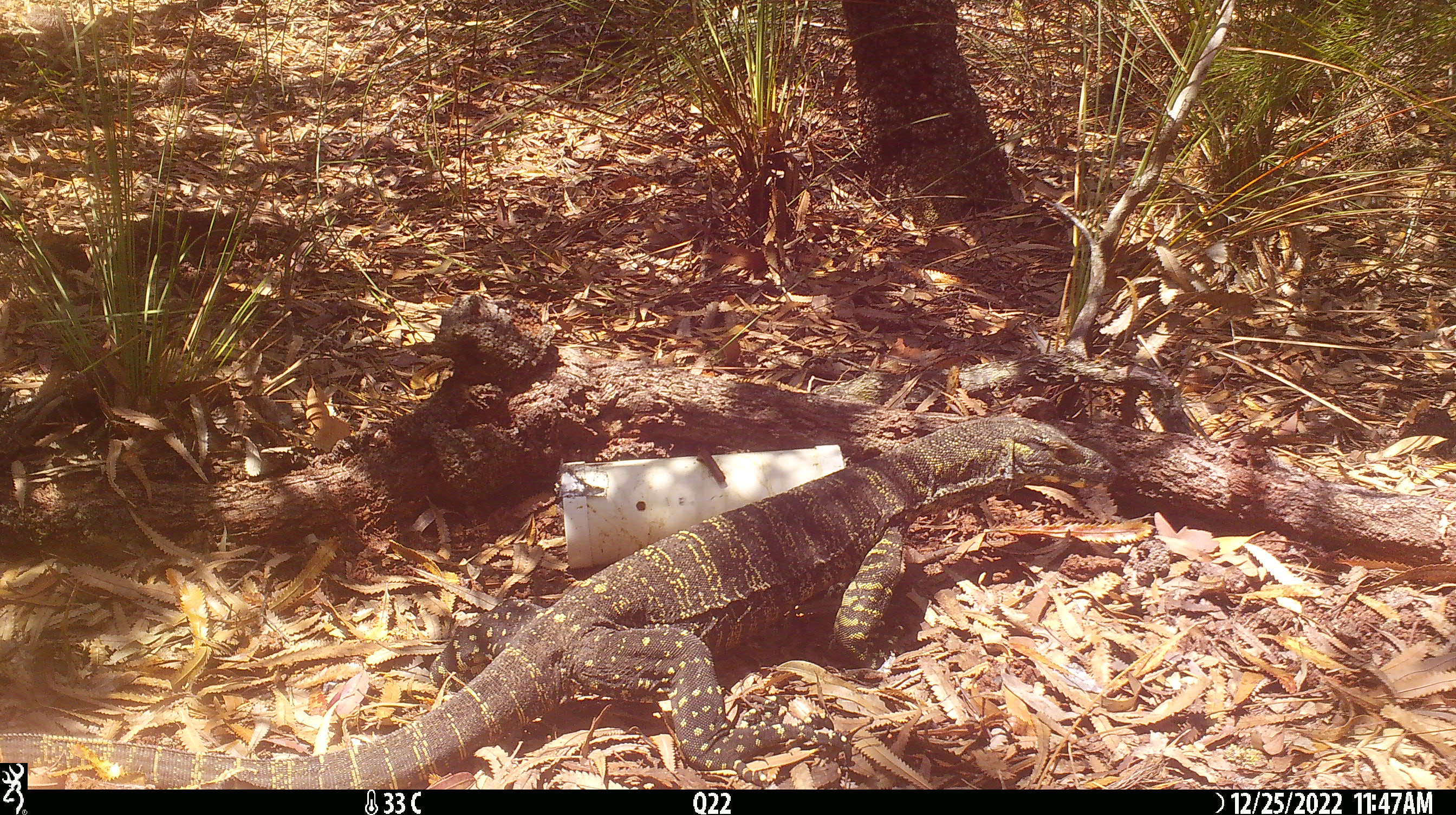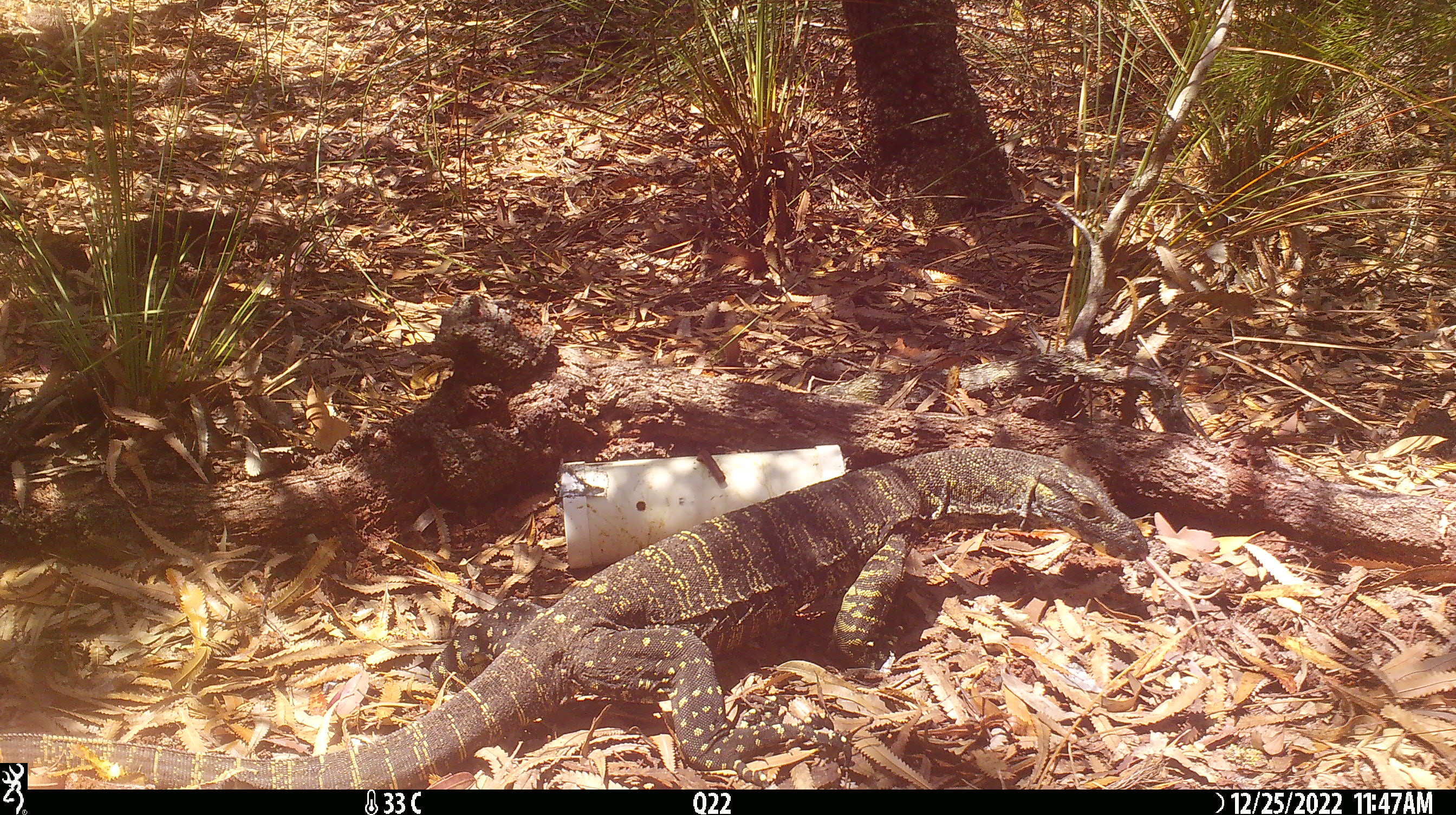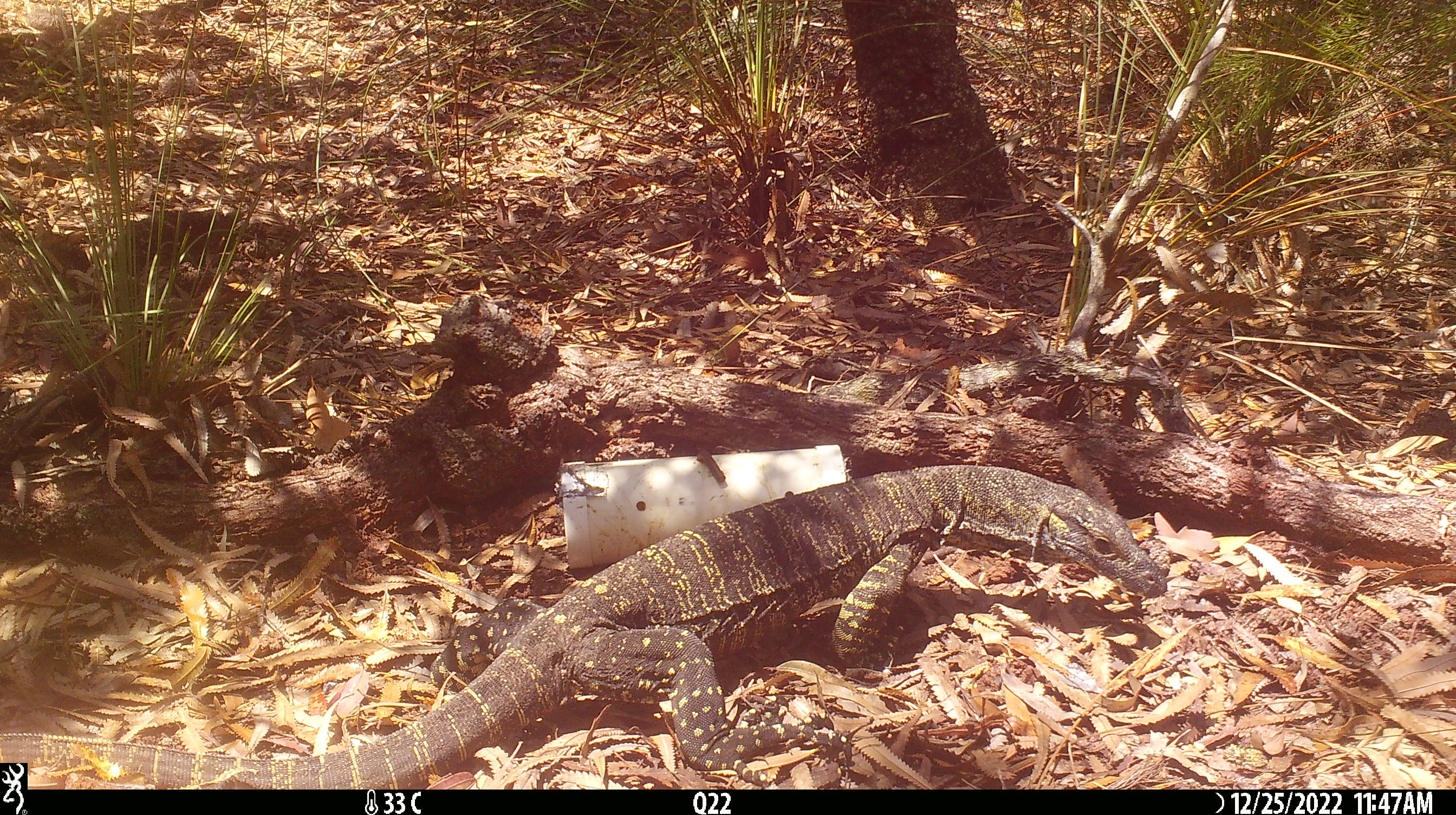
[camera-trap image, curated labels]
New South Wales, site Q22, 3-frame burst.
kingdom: Animalia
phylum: Chordata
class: Reptilia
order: Squamata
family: Varanidae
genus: Varanus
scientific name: Varanus varius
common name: lace monitor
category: goanna